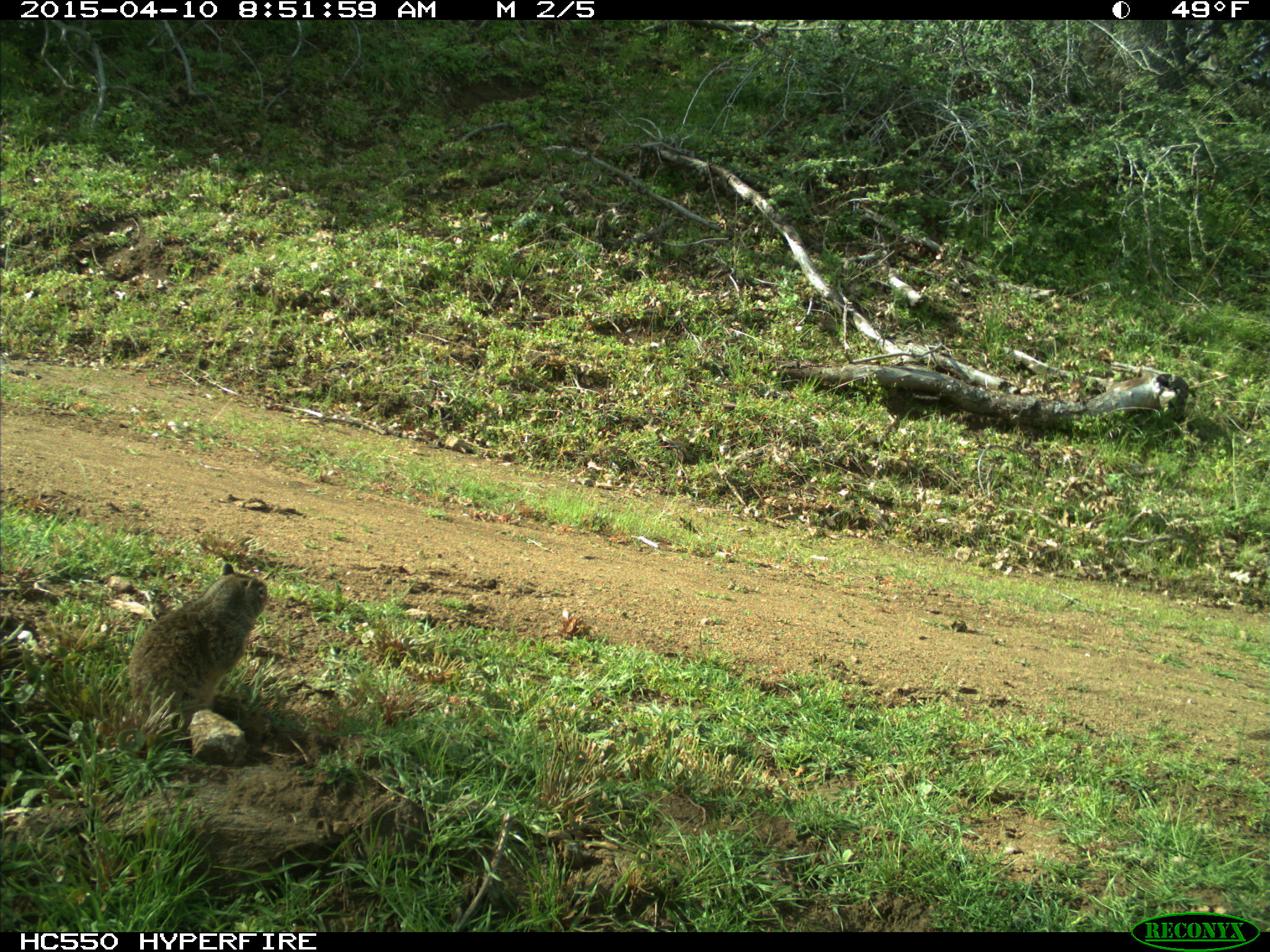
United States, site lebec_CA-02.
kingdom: Animalia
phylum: Chordata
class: Mammalia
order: Rodentia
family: Sciuridae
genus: Otospermophilus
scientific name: Otospermophilus beecheyi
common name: california ground squirrel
Otospermophilus beecheyi (california ground squirrel).